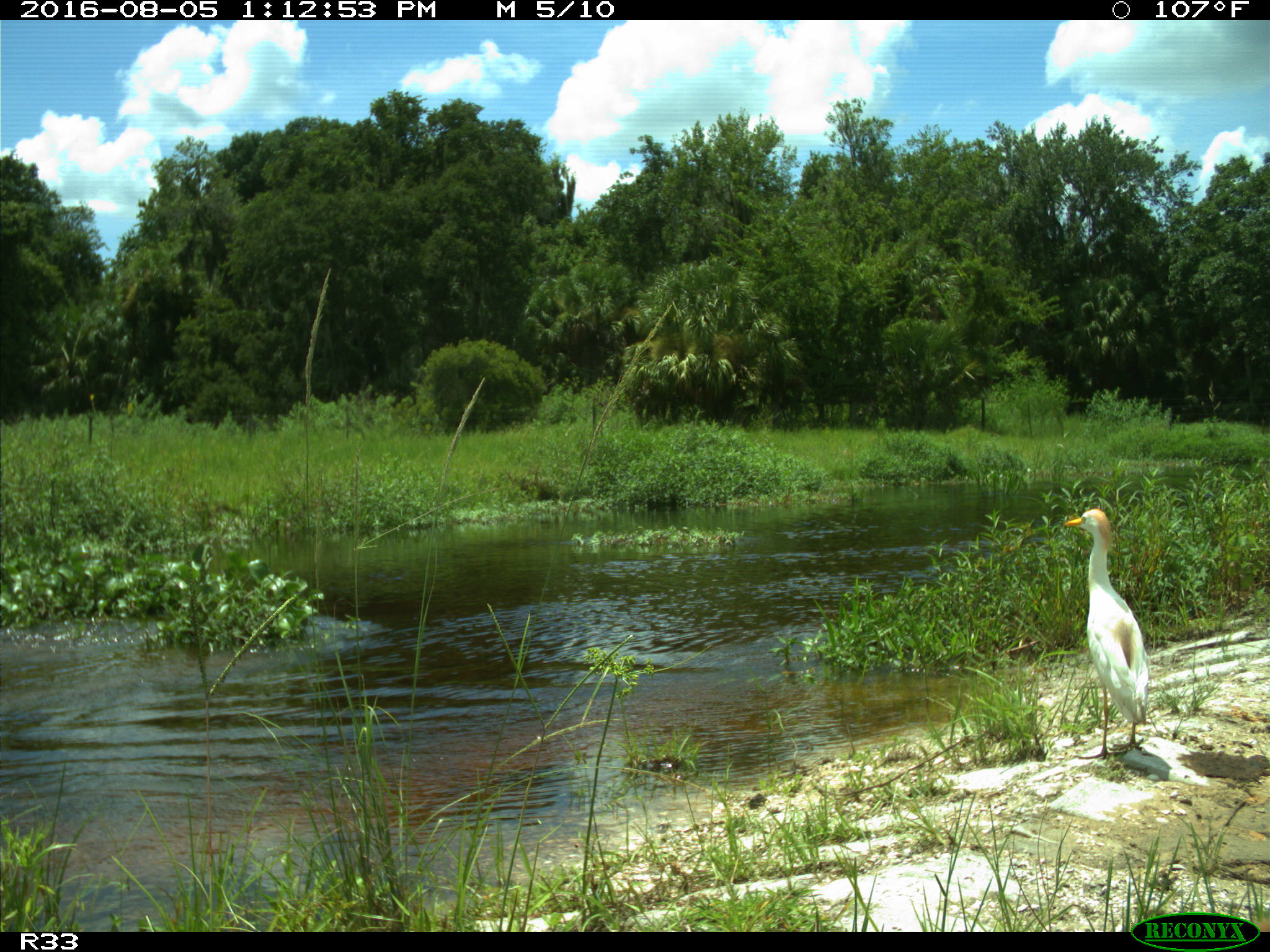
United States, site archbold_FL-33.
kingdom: Animalia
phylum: Chordata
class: Mammalia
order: Artiodactyla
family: Bovidae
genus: Bos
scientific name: Bos taurus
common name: domestic cow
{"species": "Bos taurus (domestic cow)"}